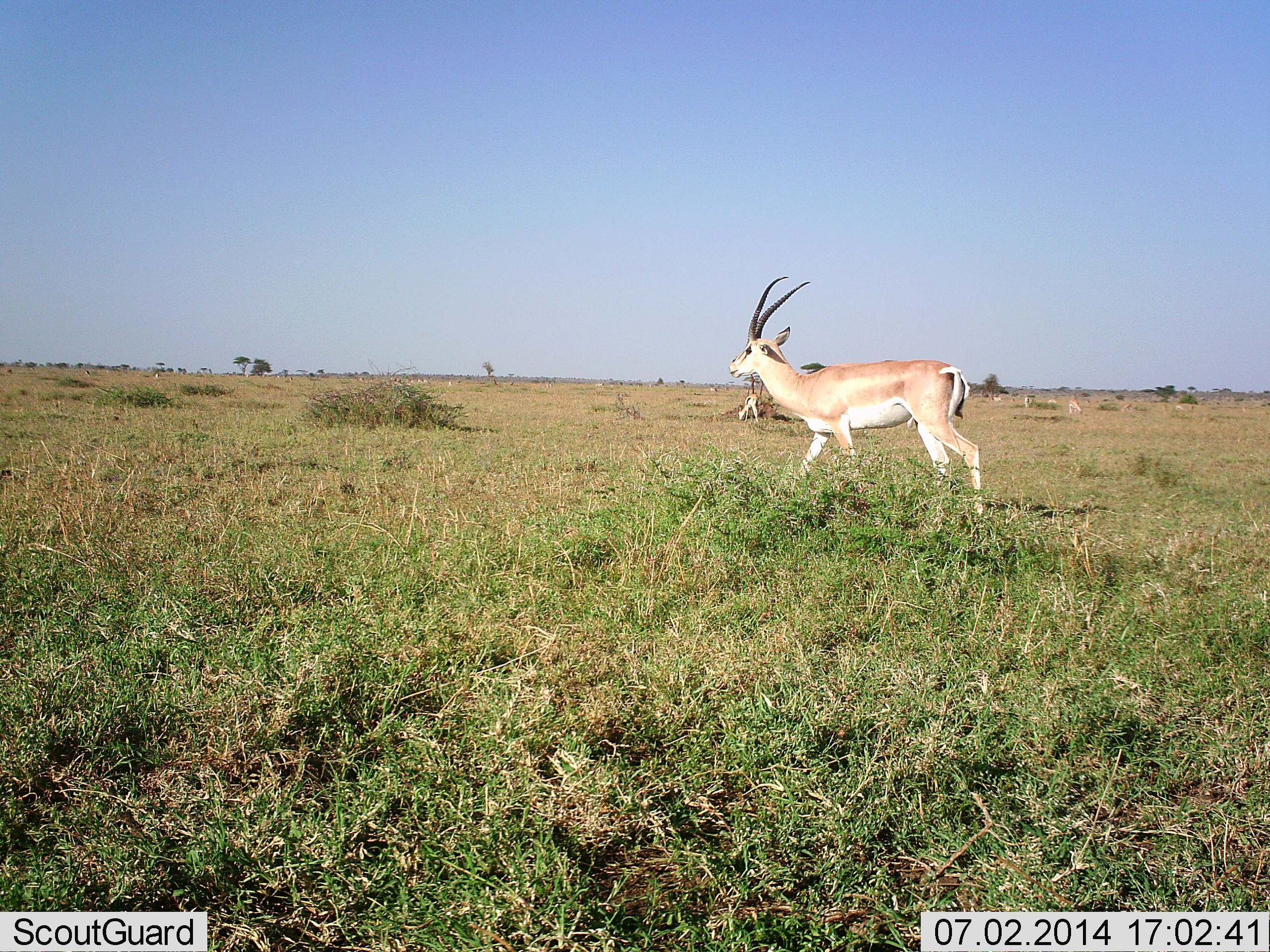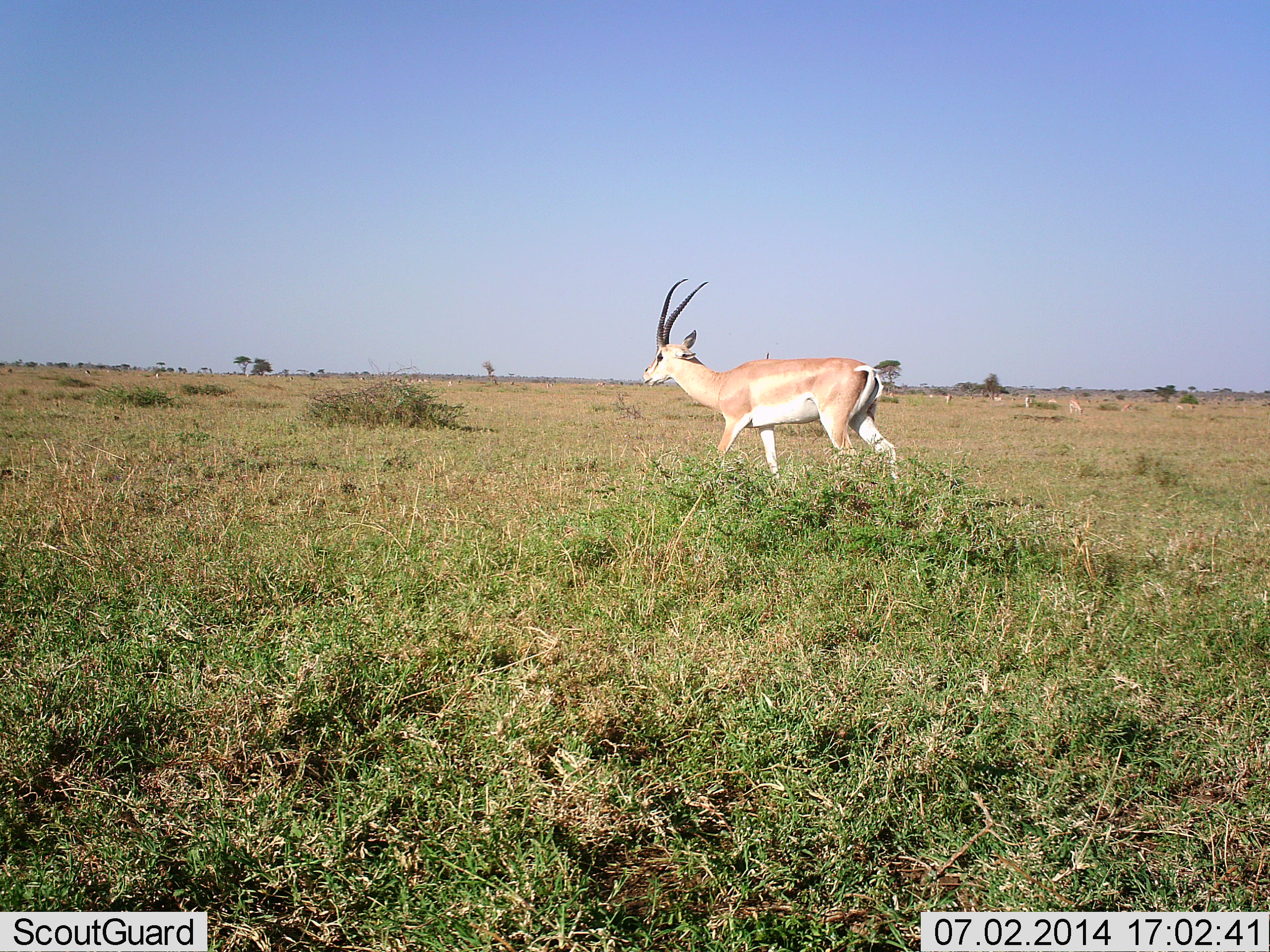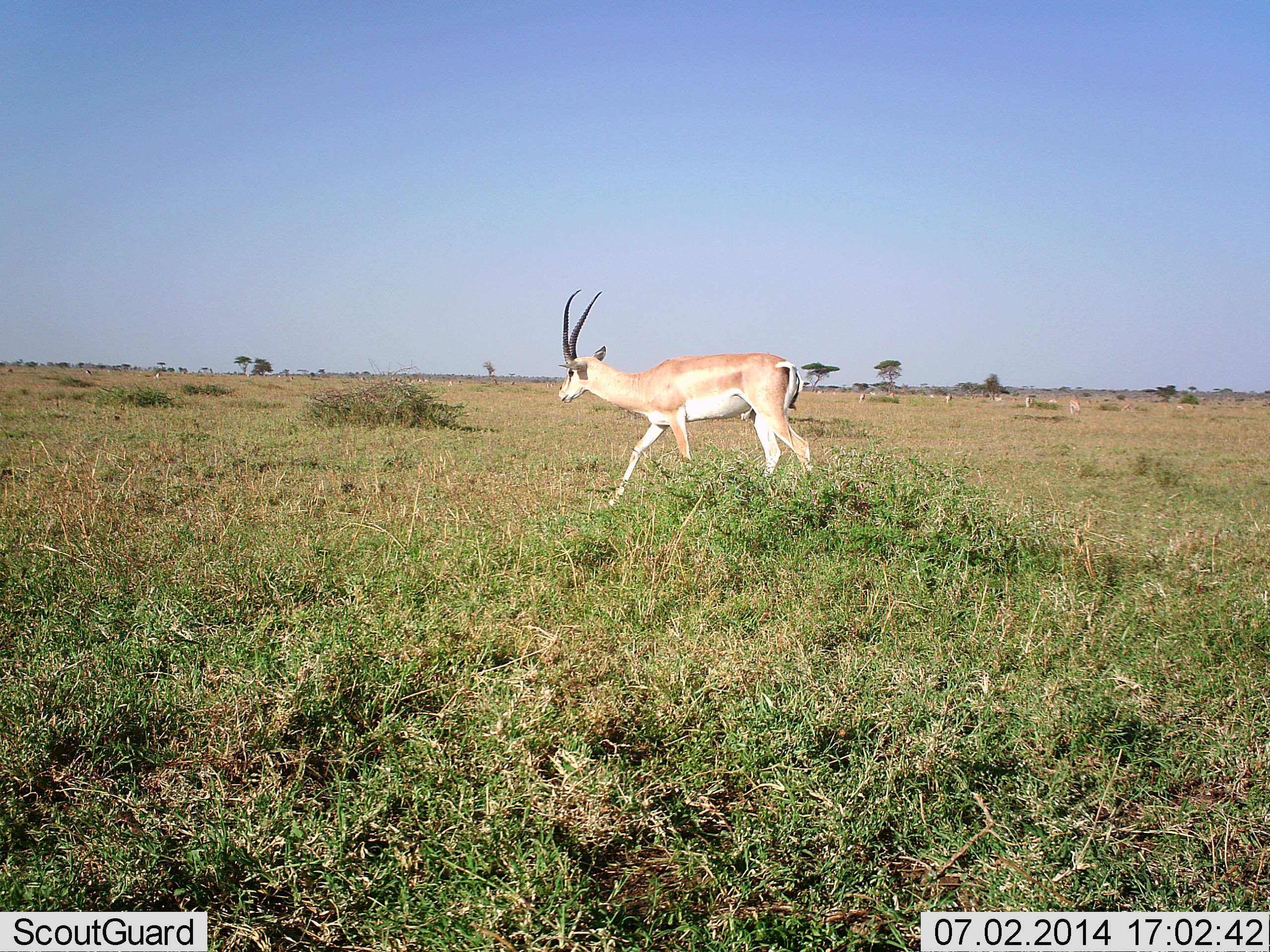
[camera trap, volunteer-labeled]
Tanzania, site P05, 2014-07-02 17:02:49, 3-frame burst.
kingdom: Animalia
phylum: Chordata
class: Mammalia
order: Artiodactyla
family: Bovidae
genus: Nanger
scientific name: Nanger granti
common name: grant's gazelle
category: gazellegrants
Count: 1.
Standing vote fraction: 20%.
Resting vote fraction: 0%.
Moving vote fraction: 90%.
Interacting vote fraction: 0%.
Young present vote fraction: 0%.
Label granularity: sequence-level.